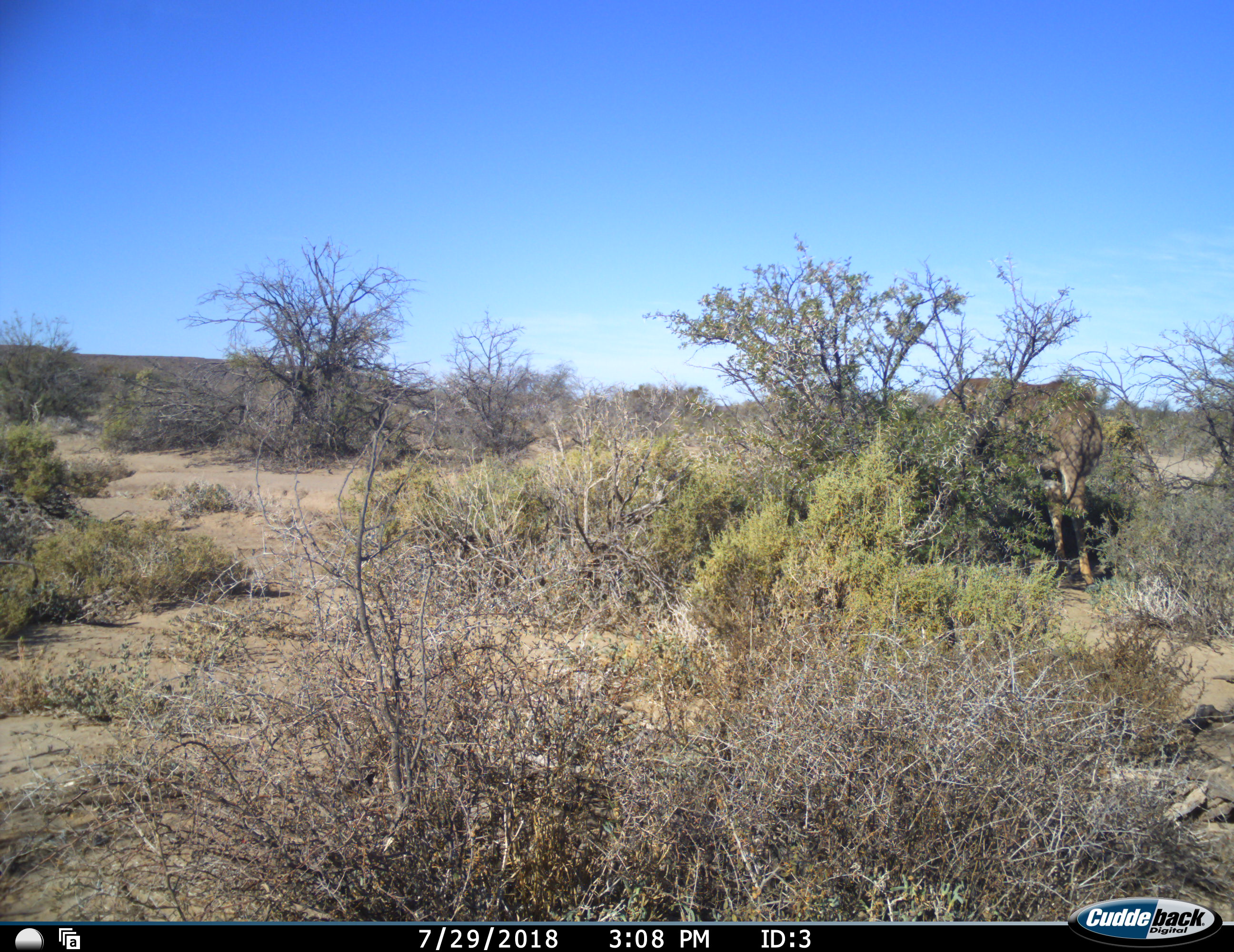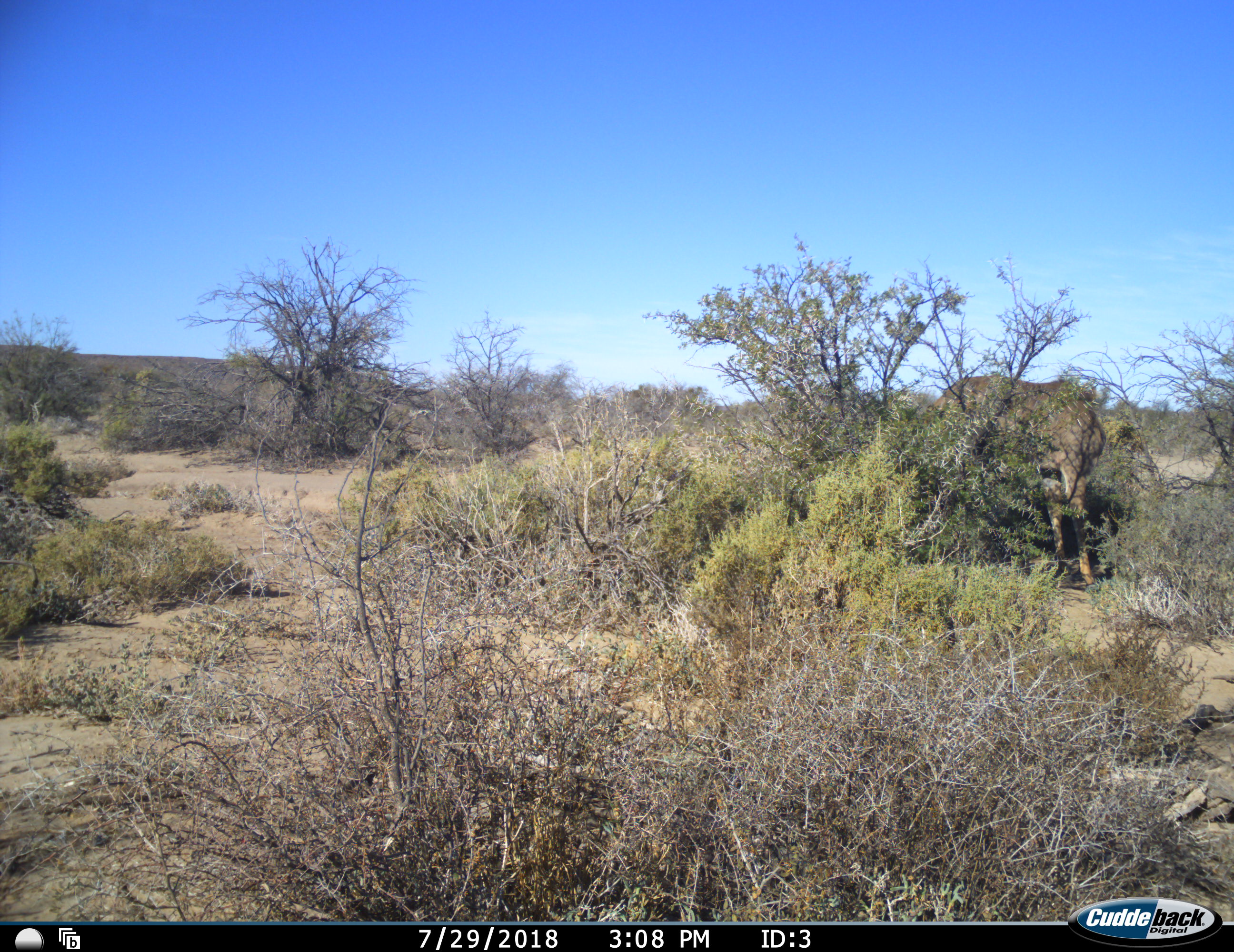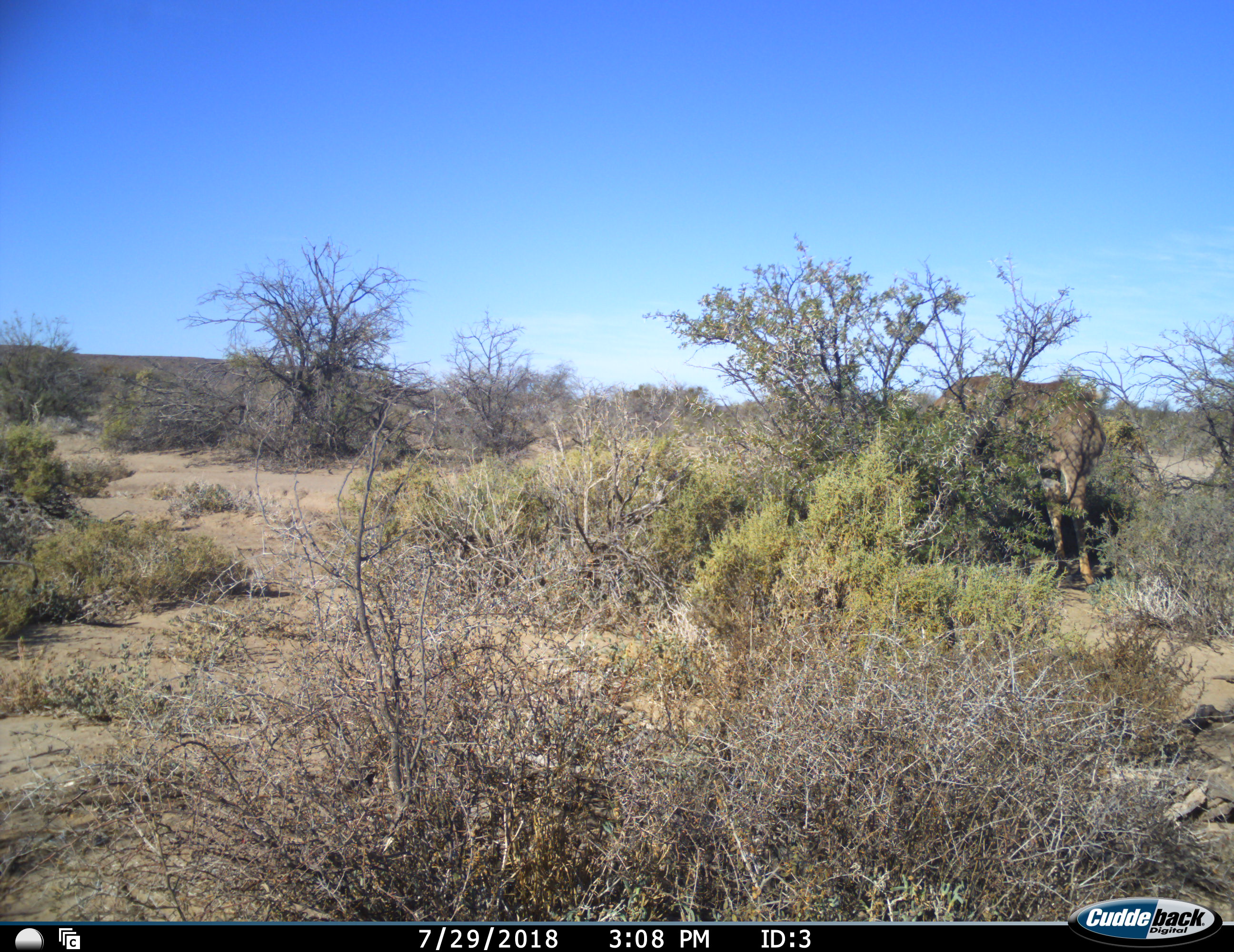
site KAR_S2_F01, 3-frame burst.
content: unidentified animal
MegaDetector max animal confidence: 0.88